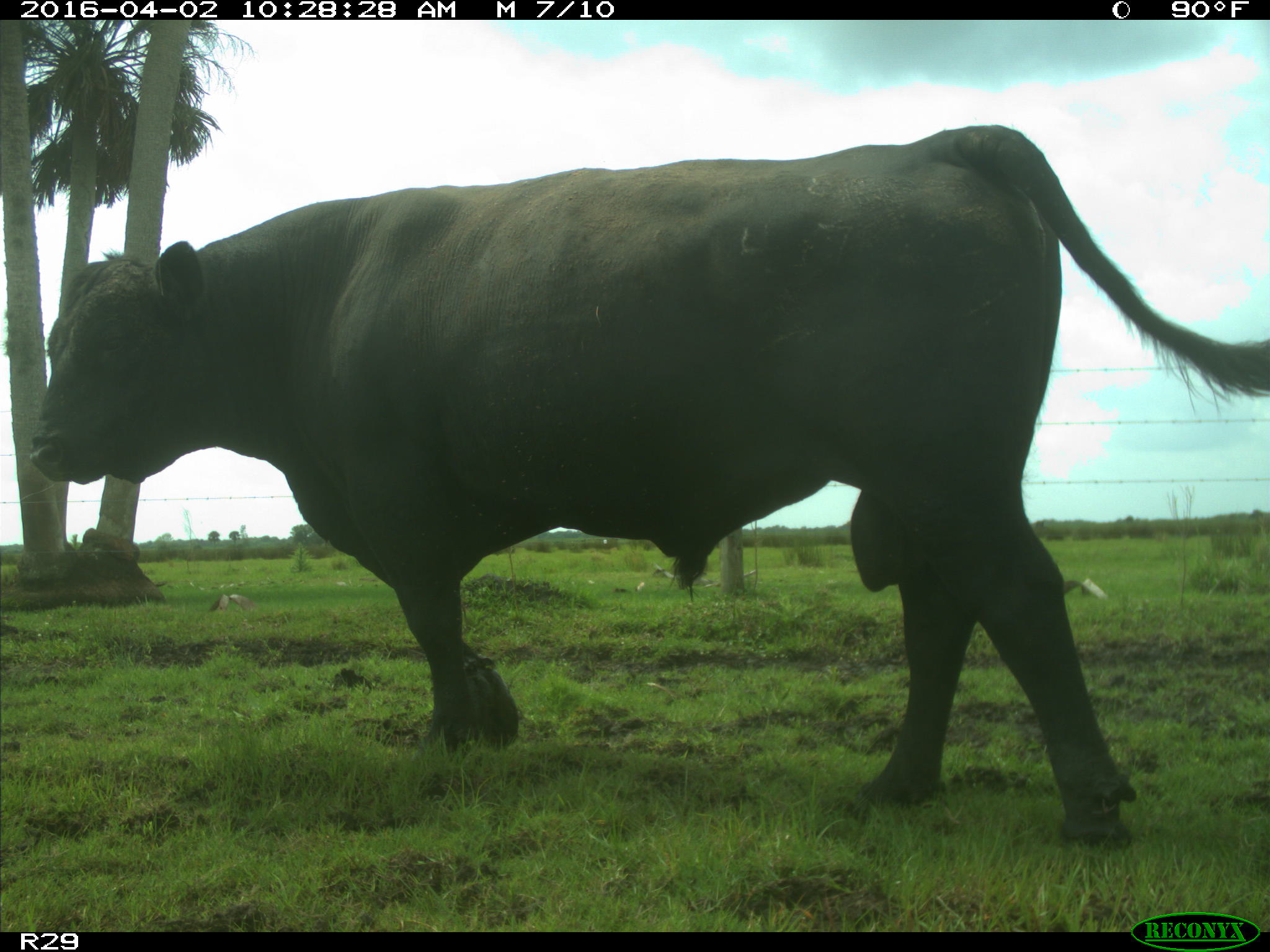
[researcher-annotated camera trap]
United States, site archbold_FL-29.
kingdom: Animalia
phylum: Chordata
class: Mammalia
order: Artiodactyla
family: Bovidae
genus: Bos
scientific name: Bos taurus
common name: domestic cow